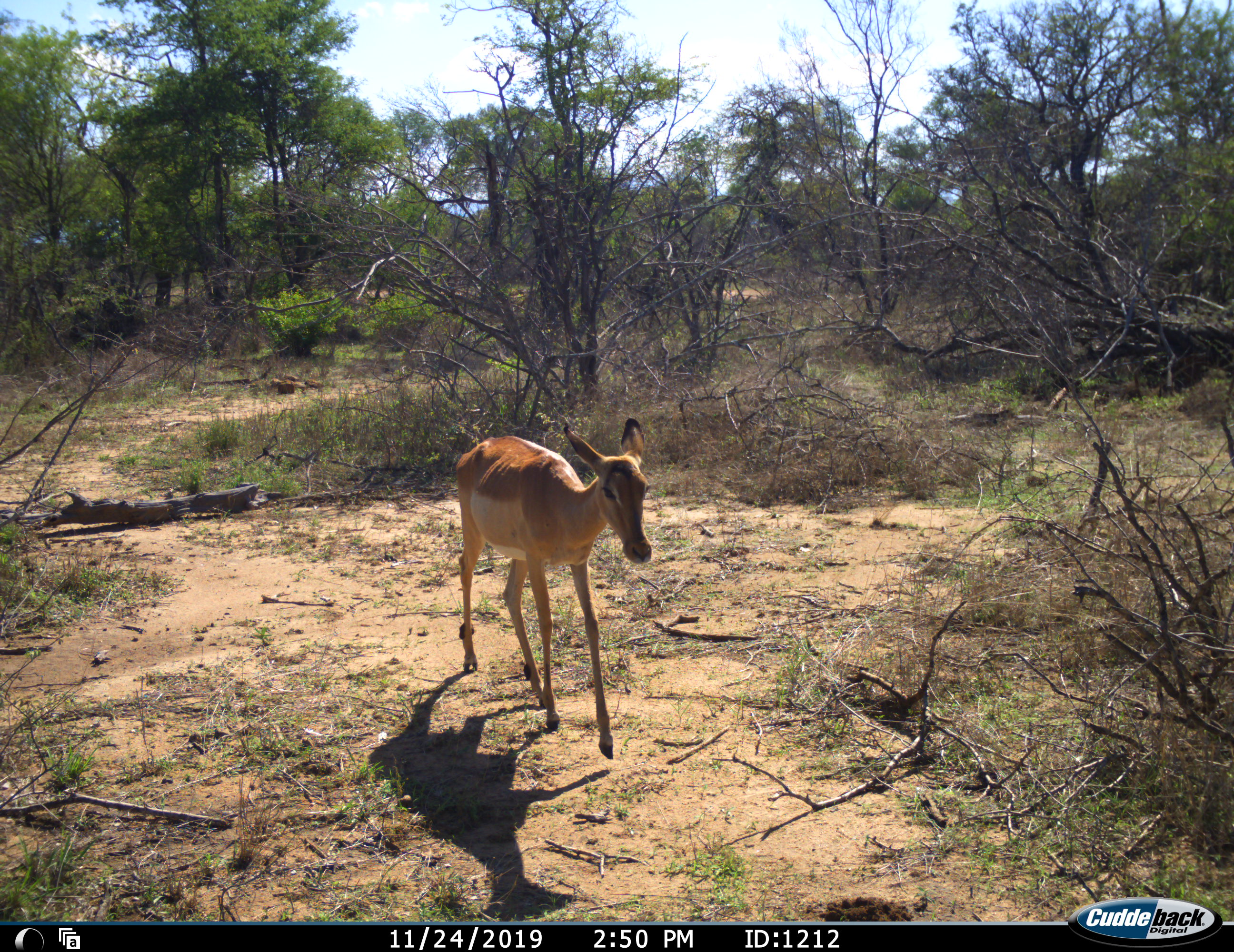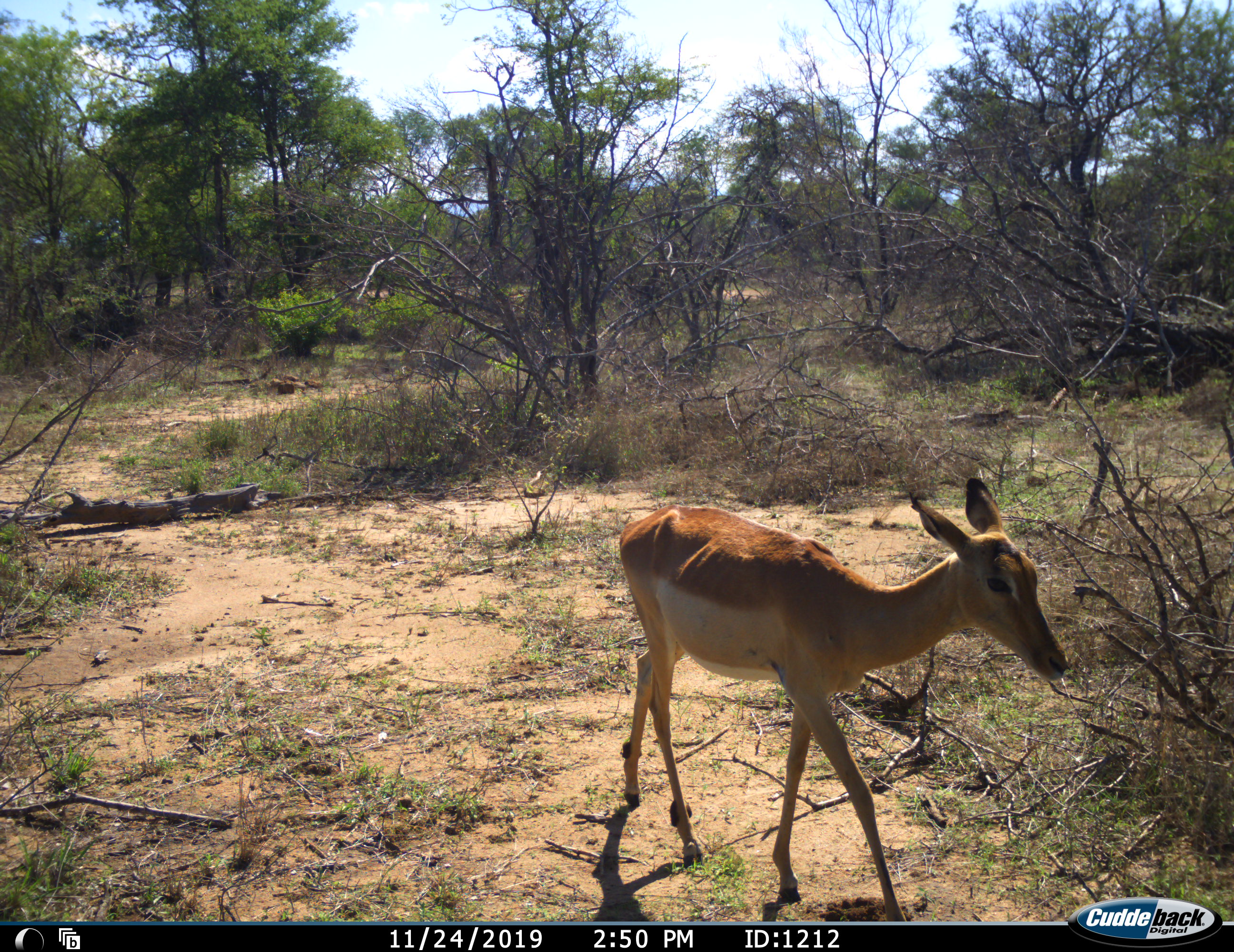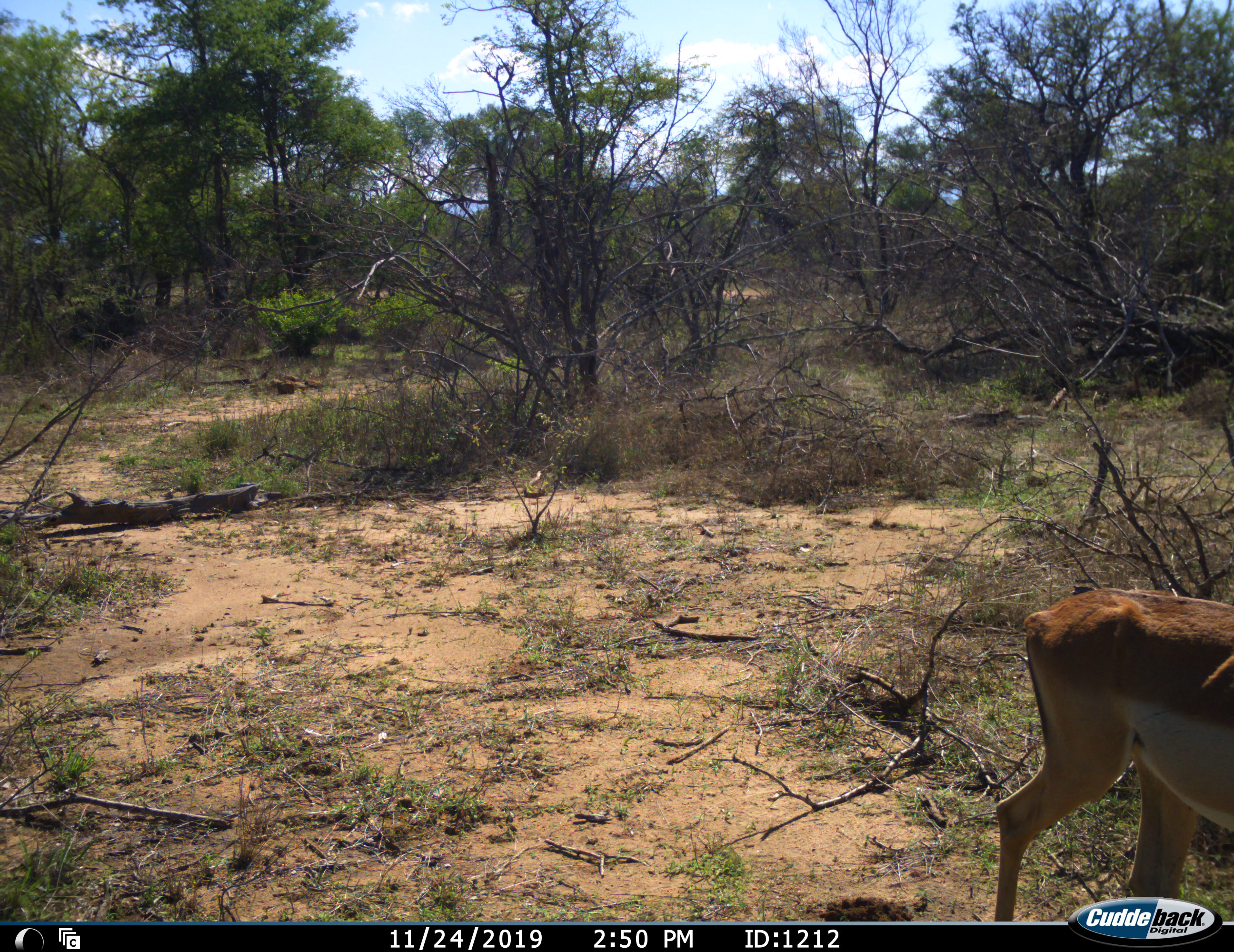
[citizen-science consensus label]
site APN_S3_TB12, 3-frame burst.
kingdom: Animalia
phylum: Chordata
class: Mammalia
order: Artiodactyla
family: Bovidae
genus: Aepyceros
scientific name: Aepyceros melampus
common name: impala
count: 1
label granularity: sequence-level